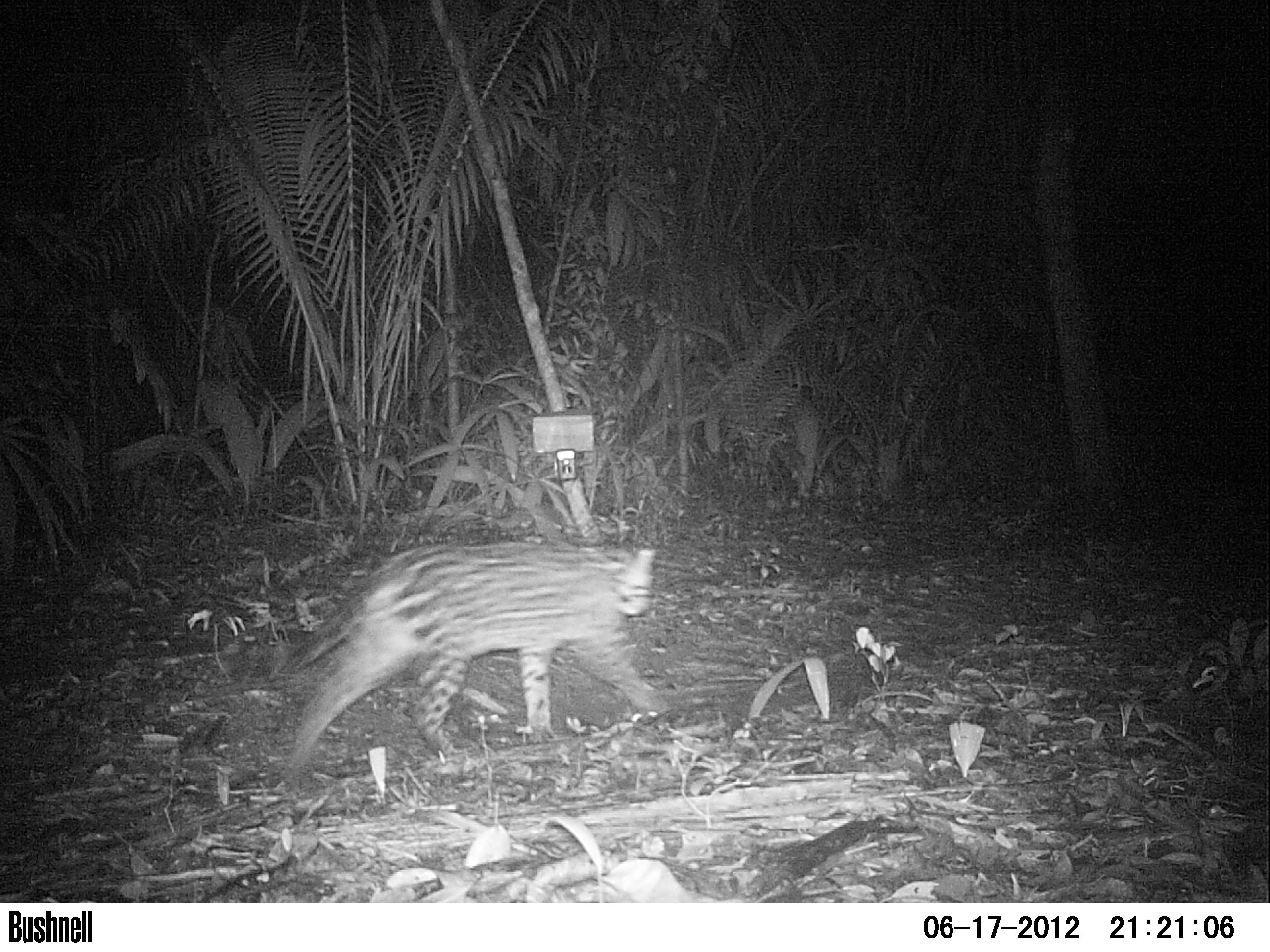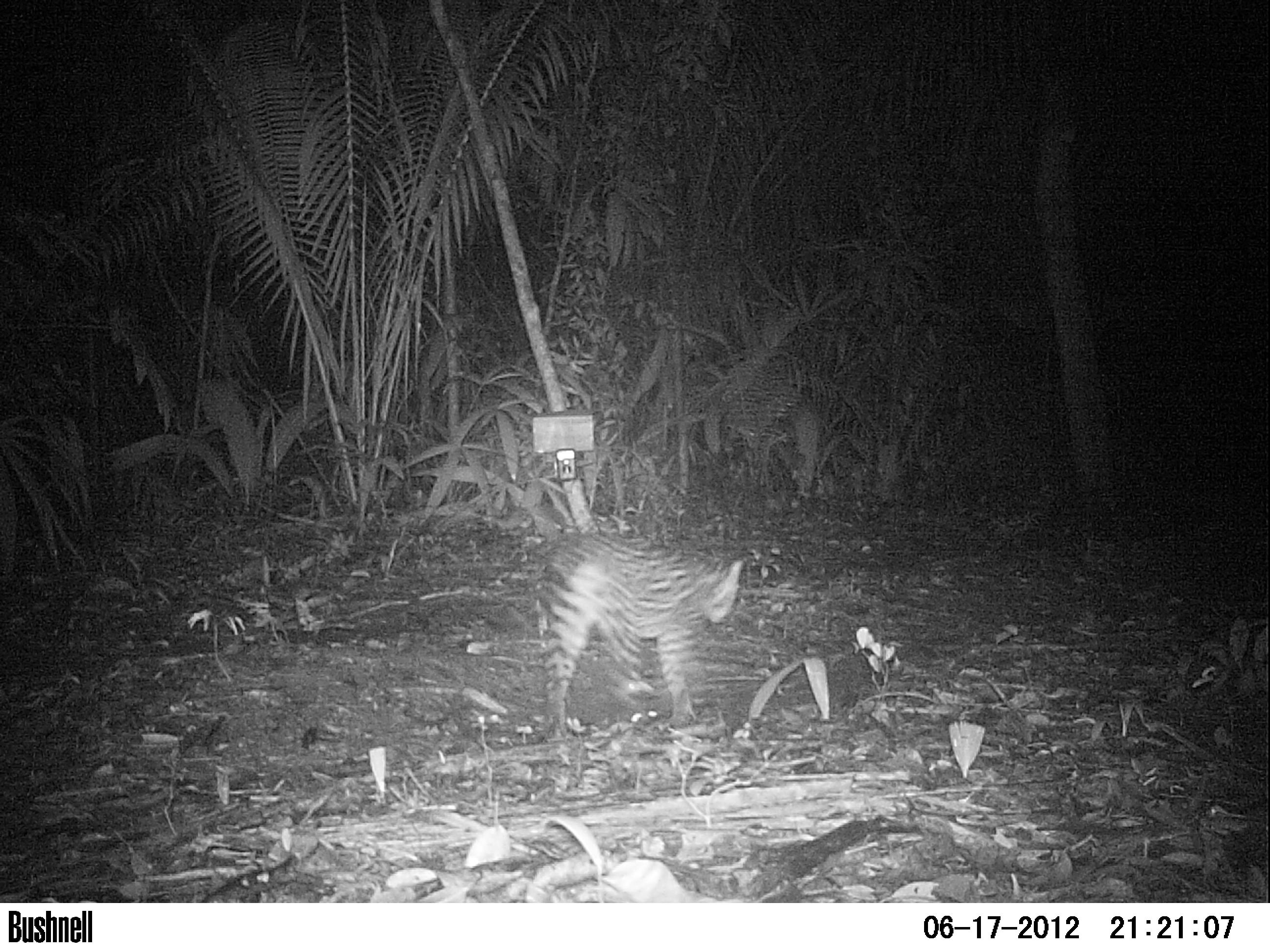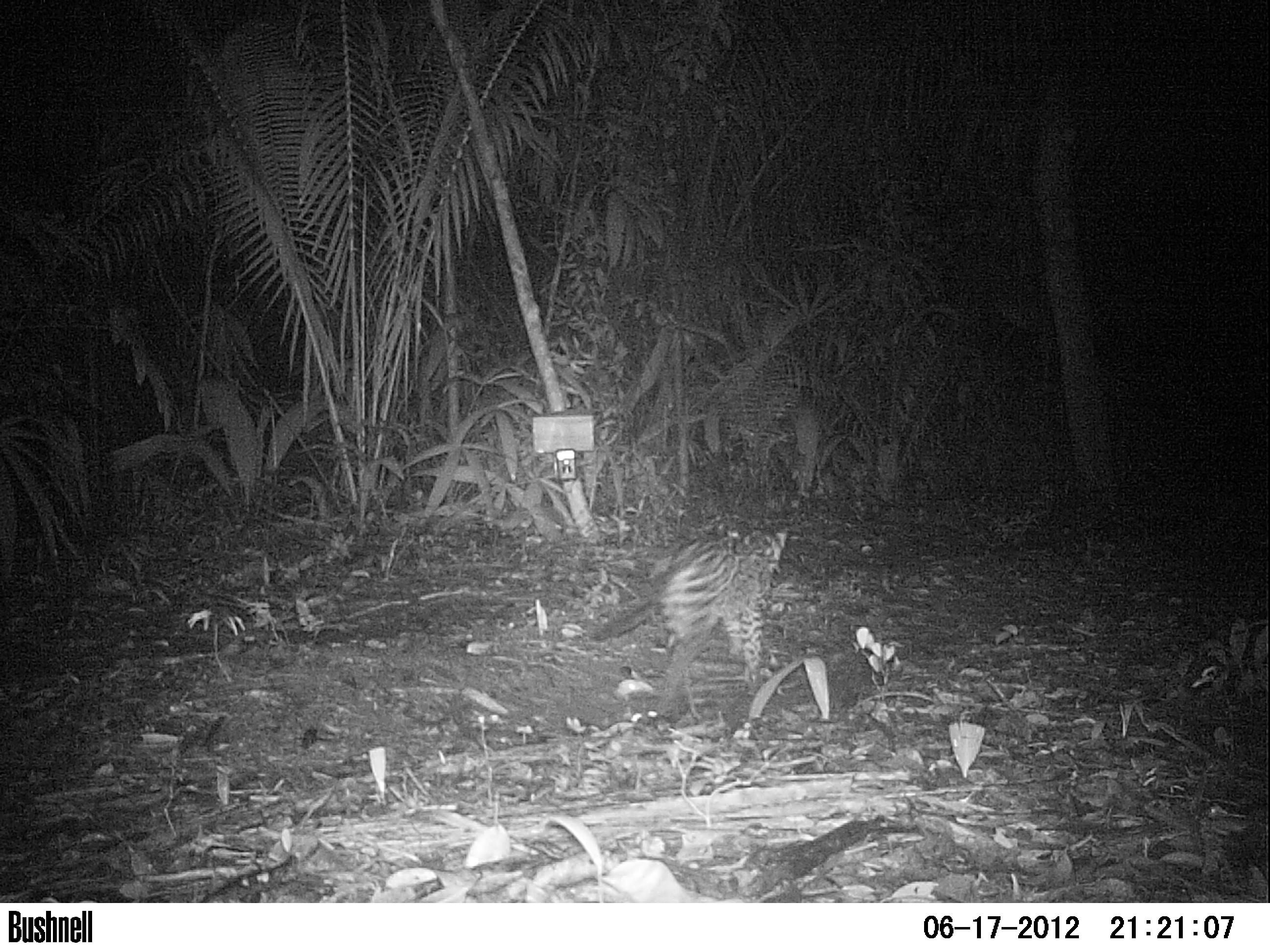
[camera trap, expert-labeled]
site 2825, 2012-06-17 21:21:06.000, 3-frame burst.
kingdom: Animalia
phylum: Chordata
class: Mammalia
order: Carnivora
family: Felidae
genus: Leopardus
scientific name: Leopardus pardalis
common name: ocelot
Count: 1.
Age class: adult.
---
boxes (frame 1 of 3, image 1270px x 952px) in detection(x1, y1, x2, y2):
leopardus pardalis: detection(270, 543, 664, 760)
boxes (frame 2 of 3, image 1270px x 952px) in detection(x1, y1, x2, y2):
leopardus pardalis: detection(527, 532, 742, 724)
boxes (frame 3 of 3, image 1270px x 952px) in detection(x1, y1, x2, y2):
leopardus pardalis: detection(586, 527, 787, 712)